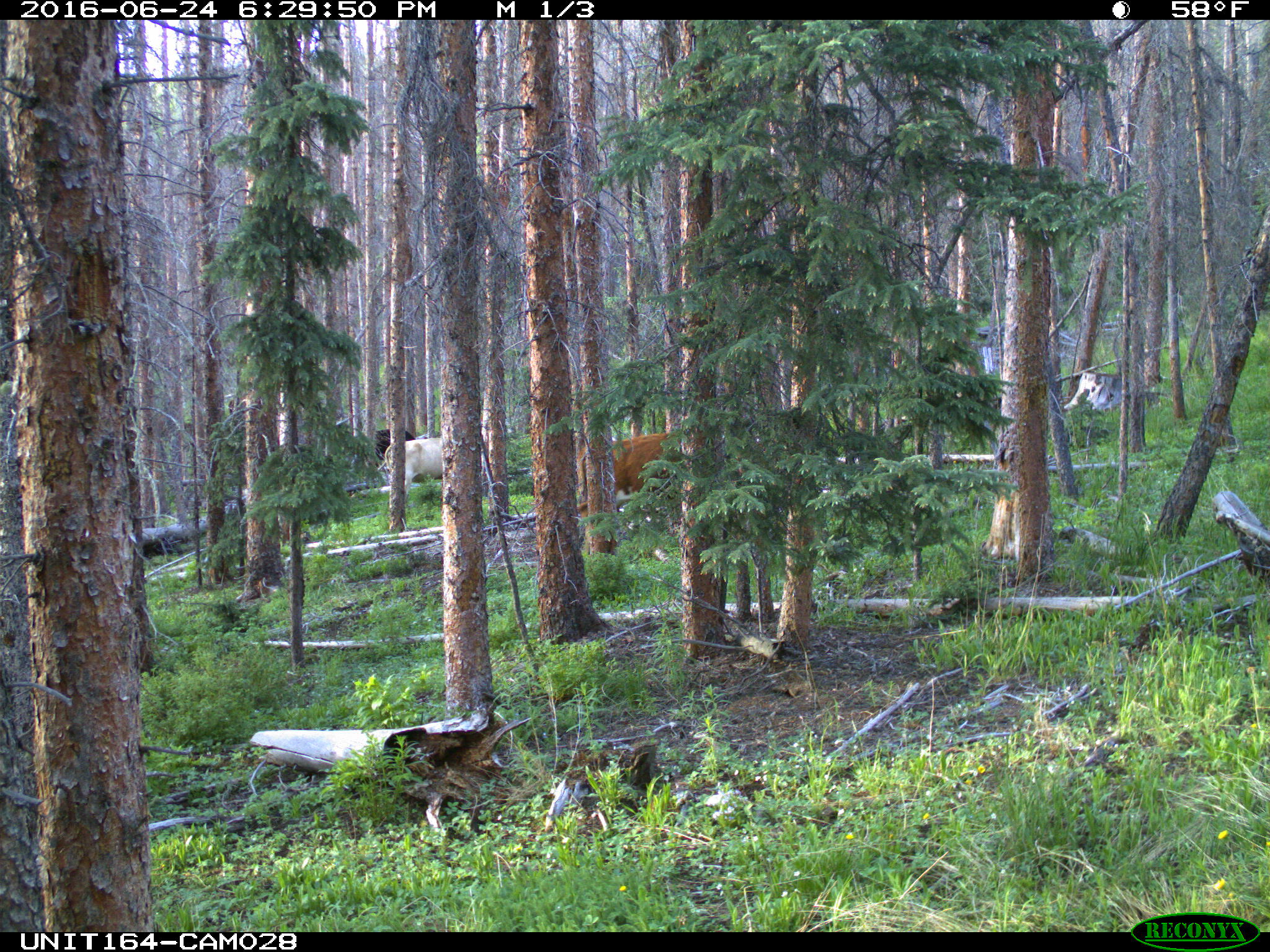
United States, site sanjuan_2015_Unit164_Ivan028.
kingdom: Animalia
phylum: Chordata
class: Mammalia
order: Artiodactyla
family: Bovidae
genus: Bos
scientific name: Bos taurus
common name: domestic cow